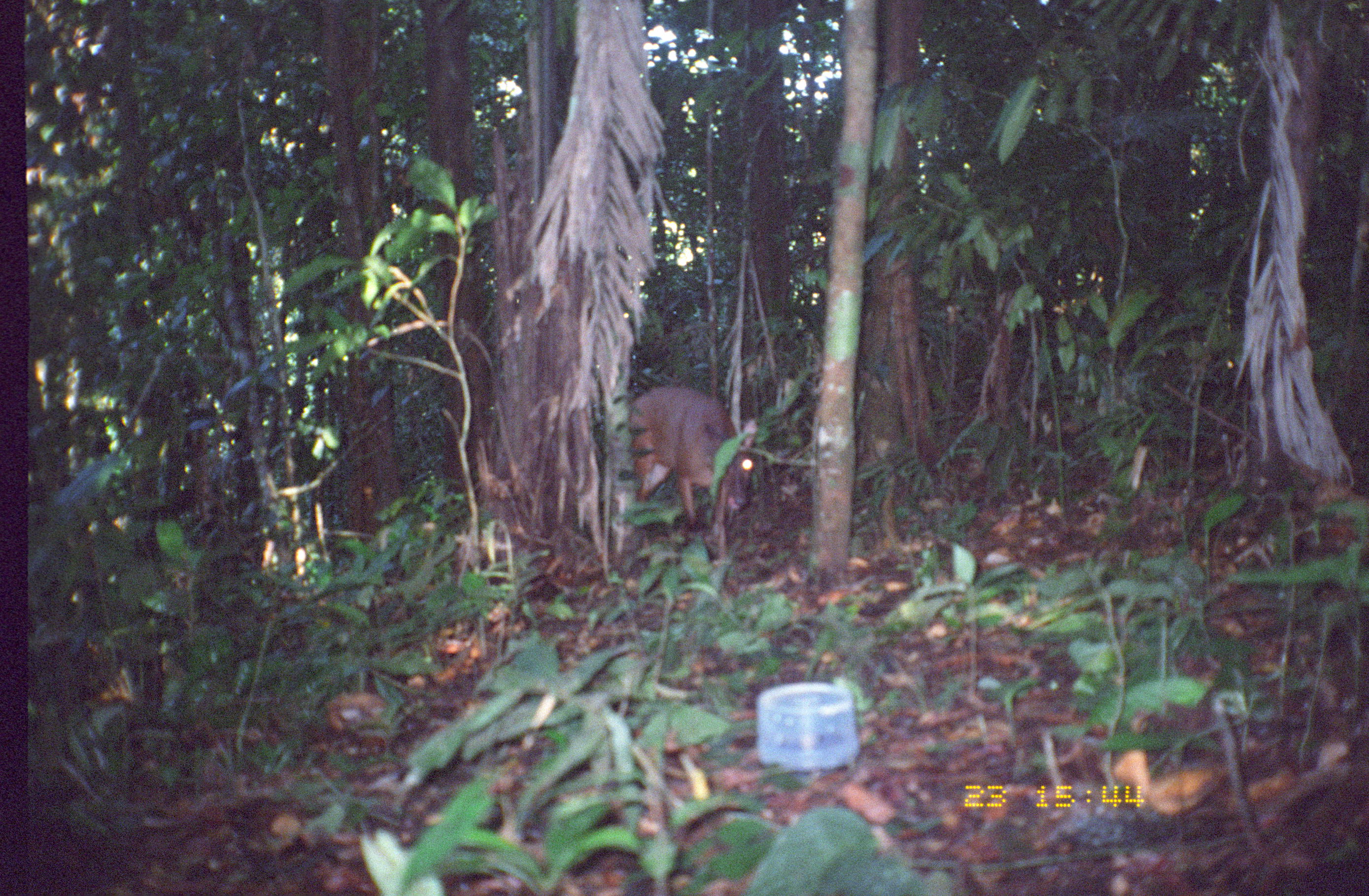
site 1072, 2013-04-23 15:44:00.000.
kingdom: Animalia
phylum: Chordata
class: Mammalia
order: Artiodactyla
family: Cervidae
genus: Mazama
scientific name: Mazama americana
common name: red brocket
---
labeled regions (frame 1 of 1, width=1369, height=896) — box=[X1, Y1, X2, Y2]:
mazama americana: box=[629, 384, 758, 523]